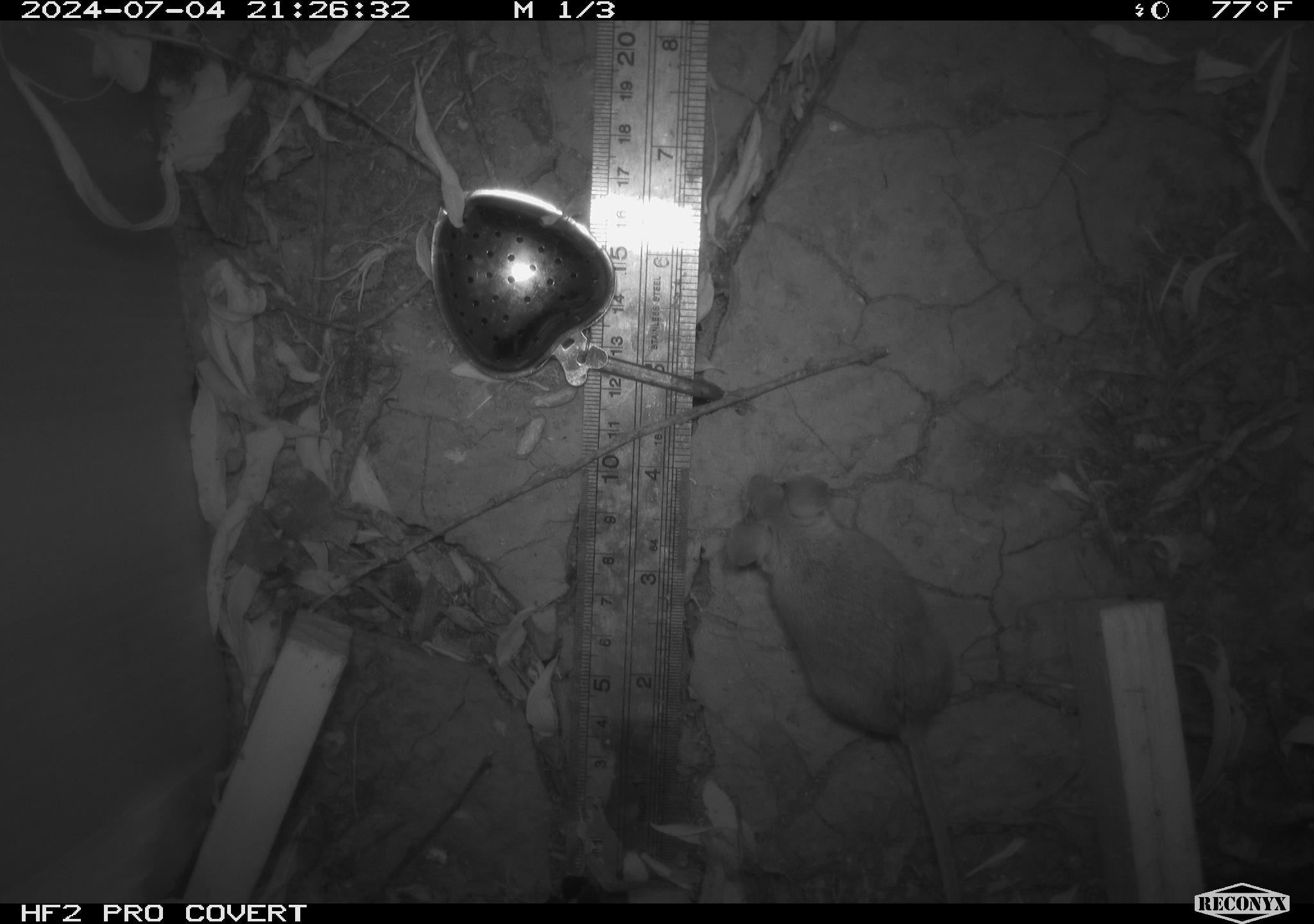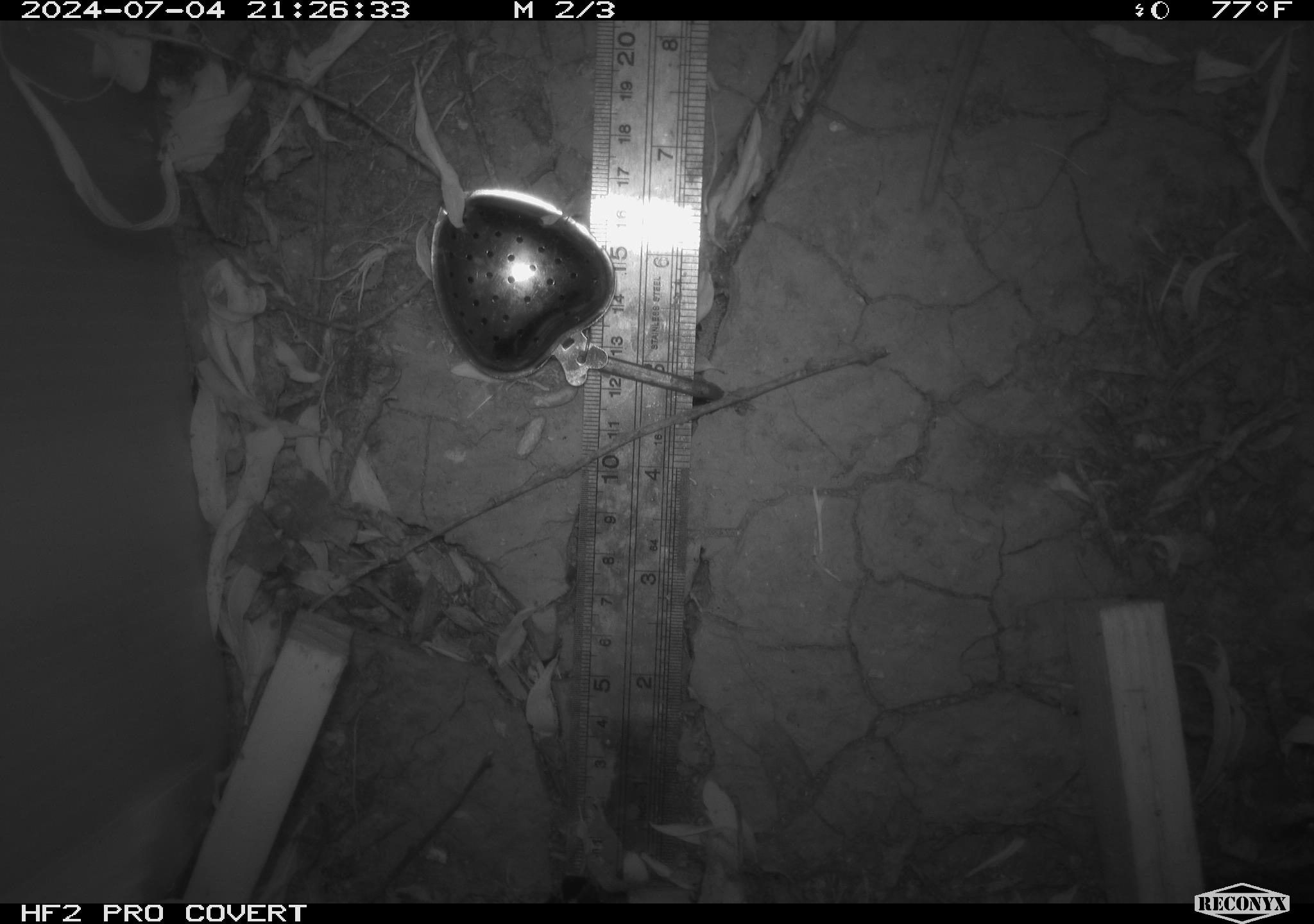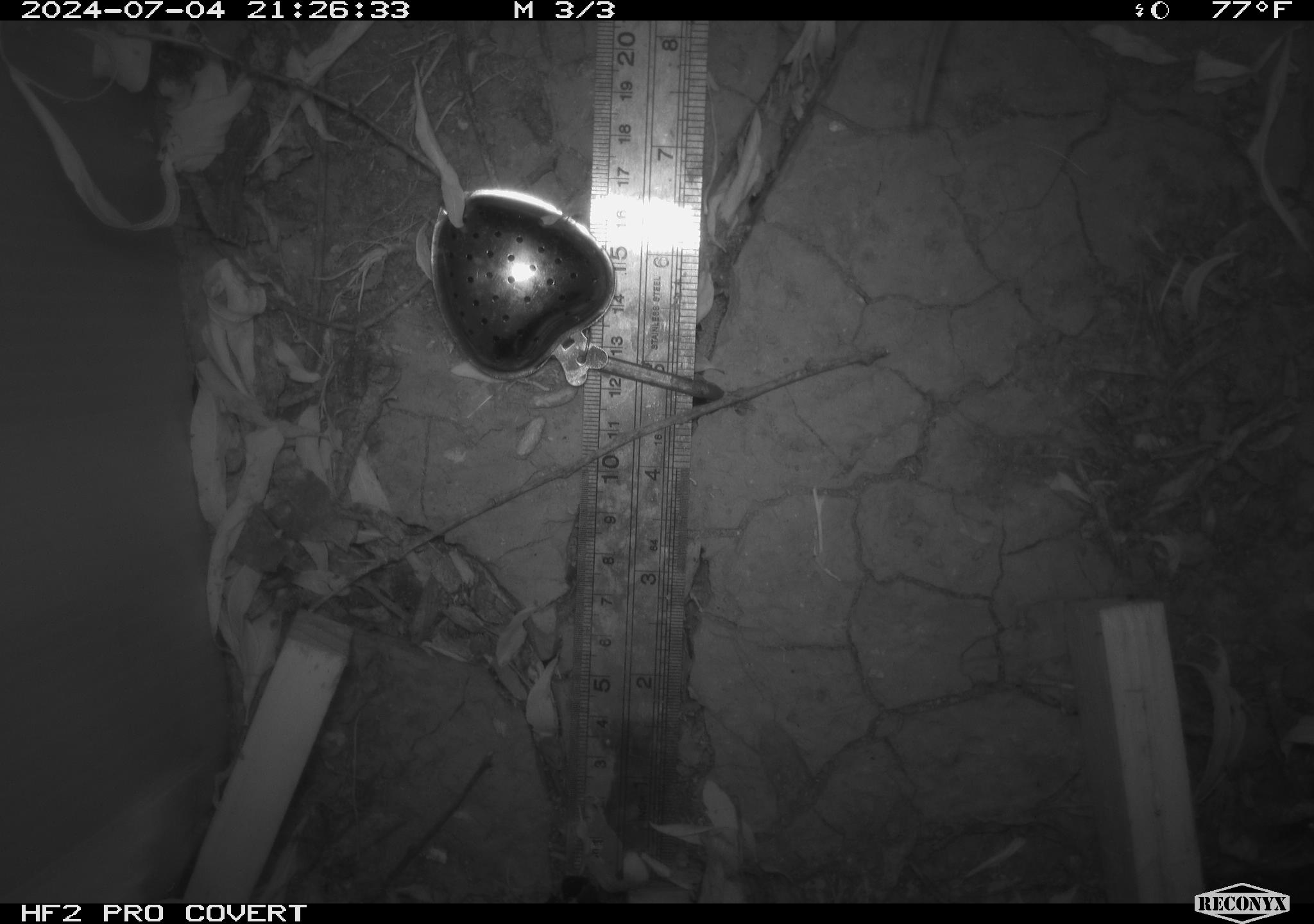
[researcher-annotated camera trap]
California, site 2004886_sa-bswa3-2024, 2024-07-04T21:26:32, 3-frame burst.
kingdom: Animalia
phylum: Chordata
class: Mammalia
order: Rodentia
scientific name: Rodentia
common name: mouse species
Mouse species (Rodentia).